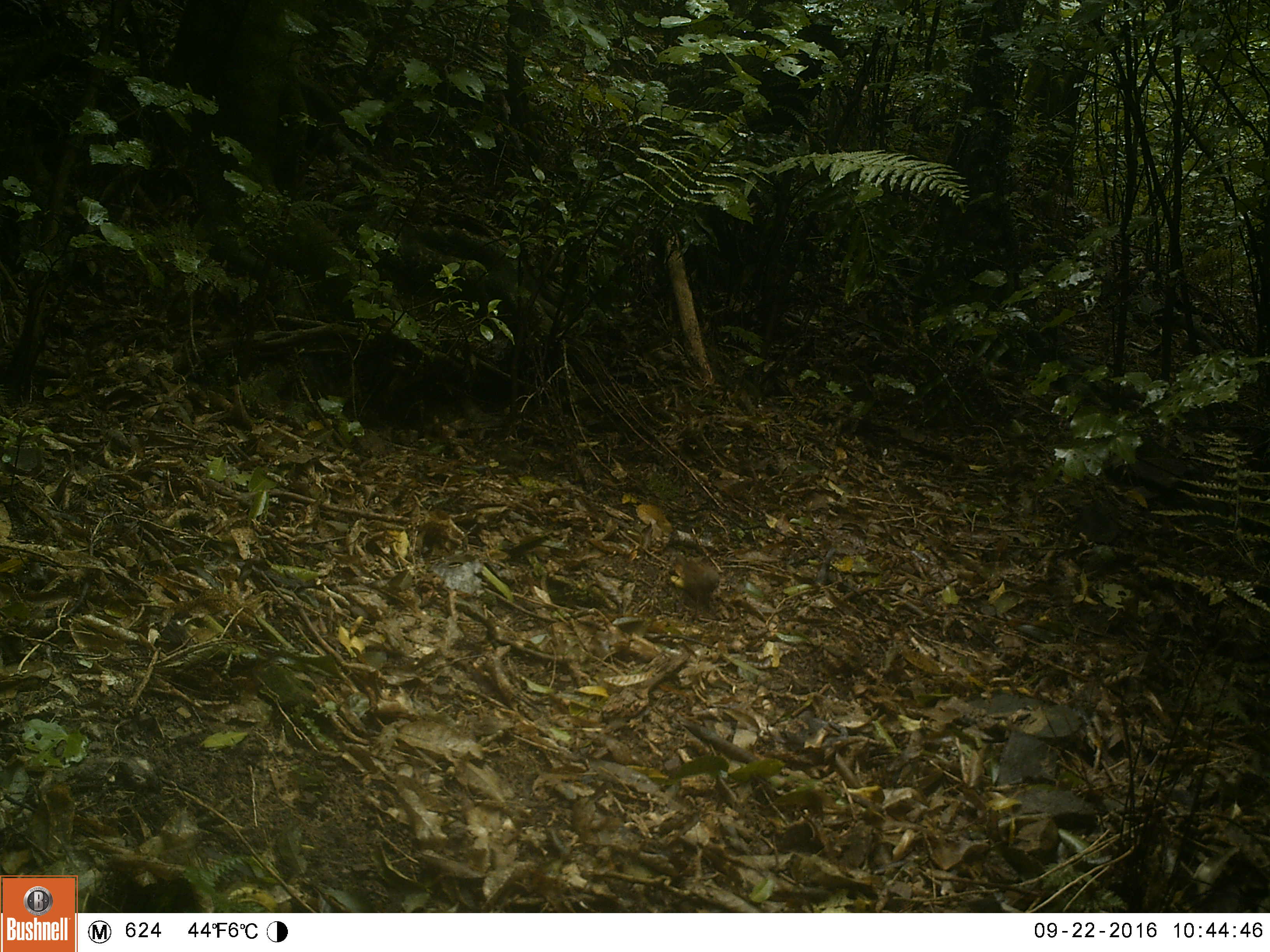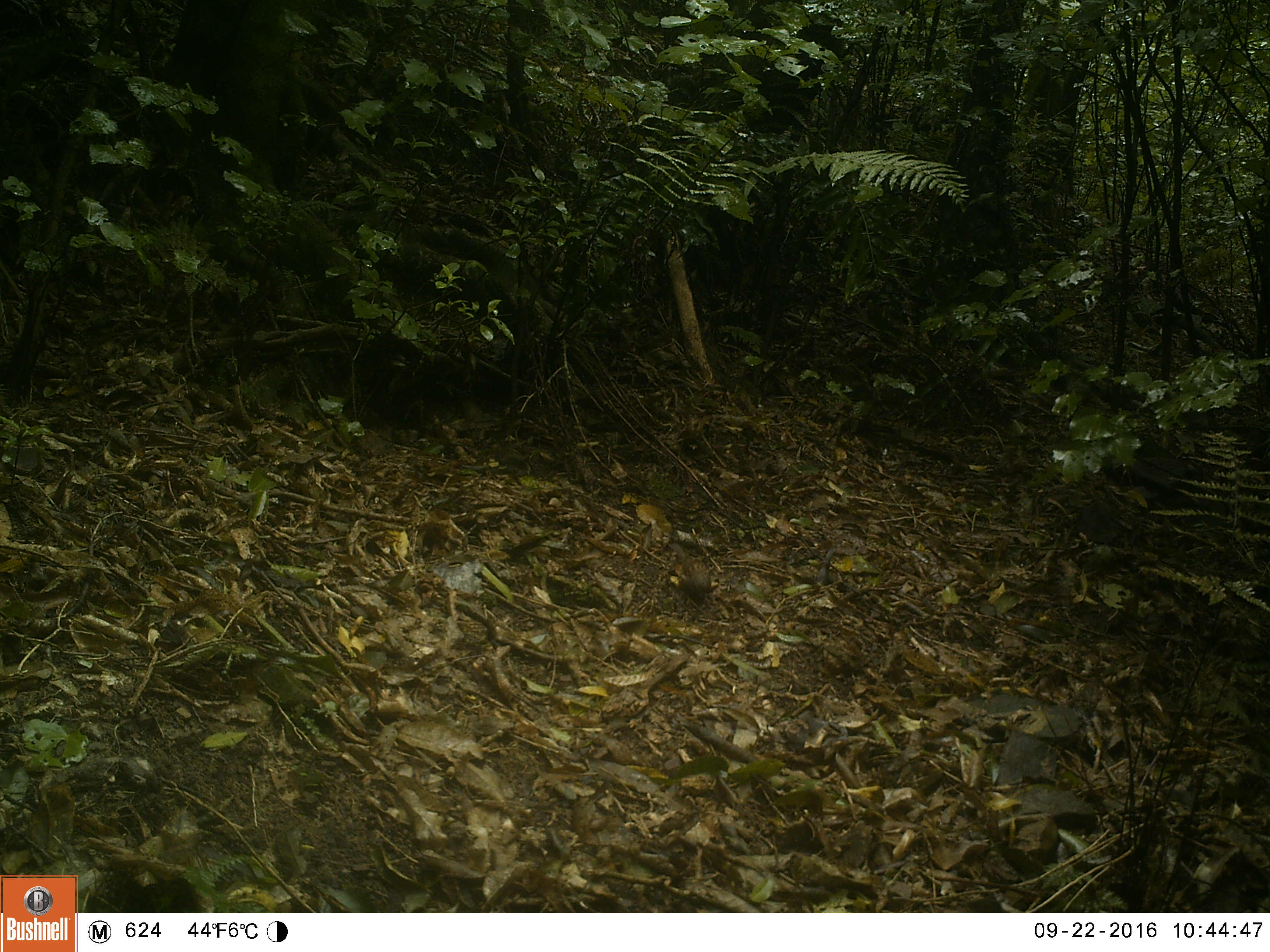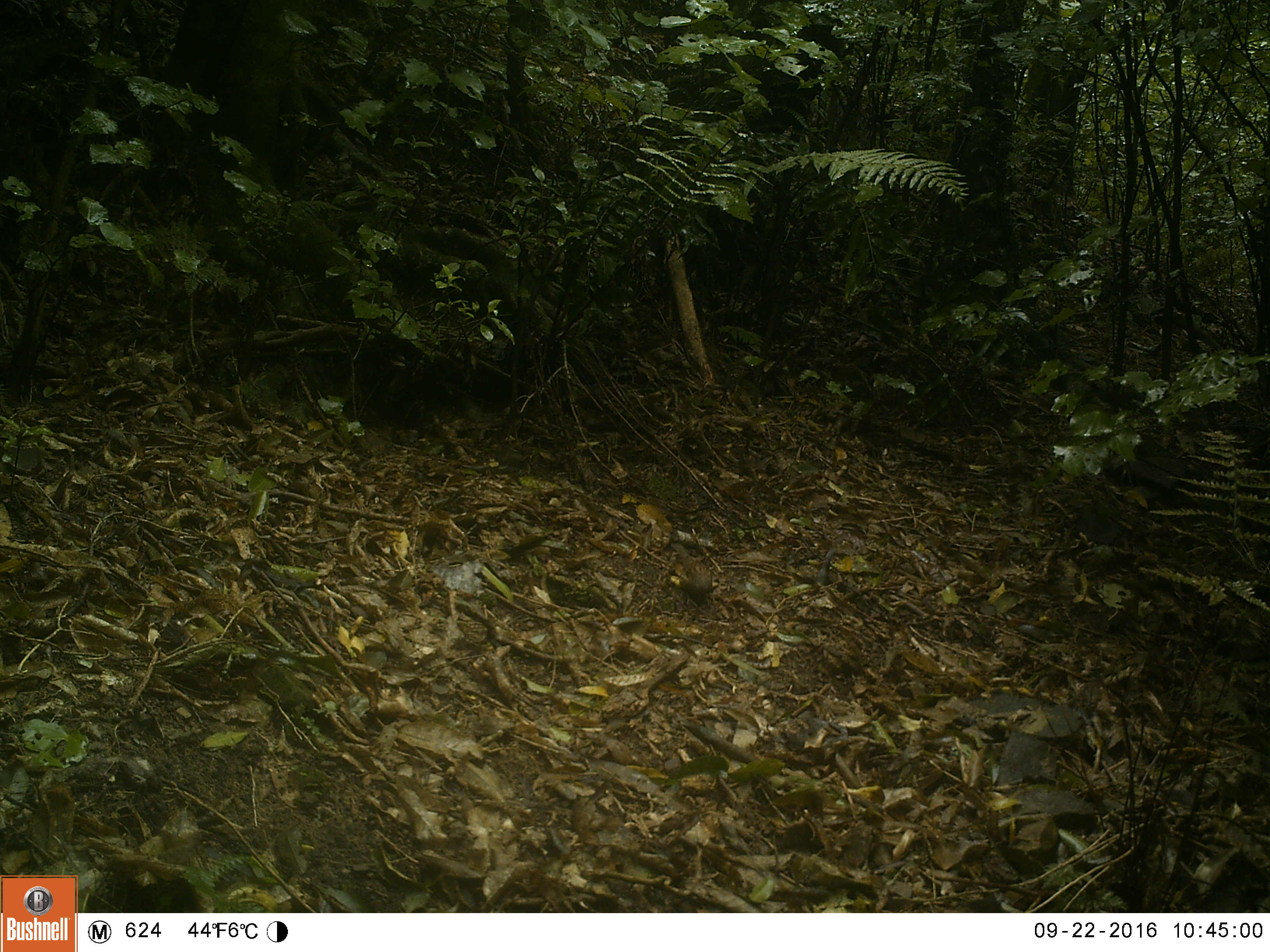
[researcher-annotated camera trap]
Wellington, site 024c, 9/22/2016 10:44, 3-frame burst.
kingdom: Animalia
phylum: Chordata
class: Aves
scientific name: Aves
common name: bird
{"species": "bird (Aves)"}